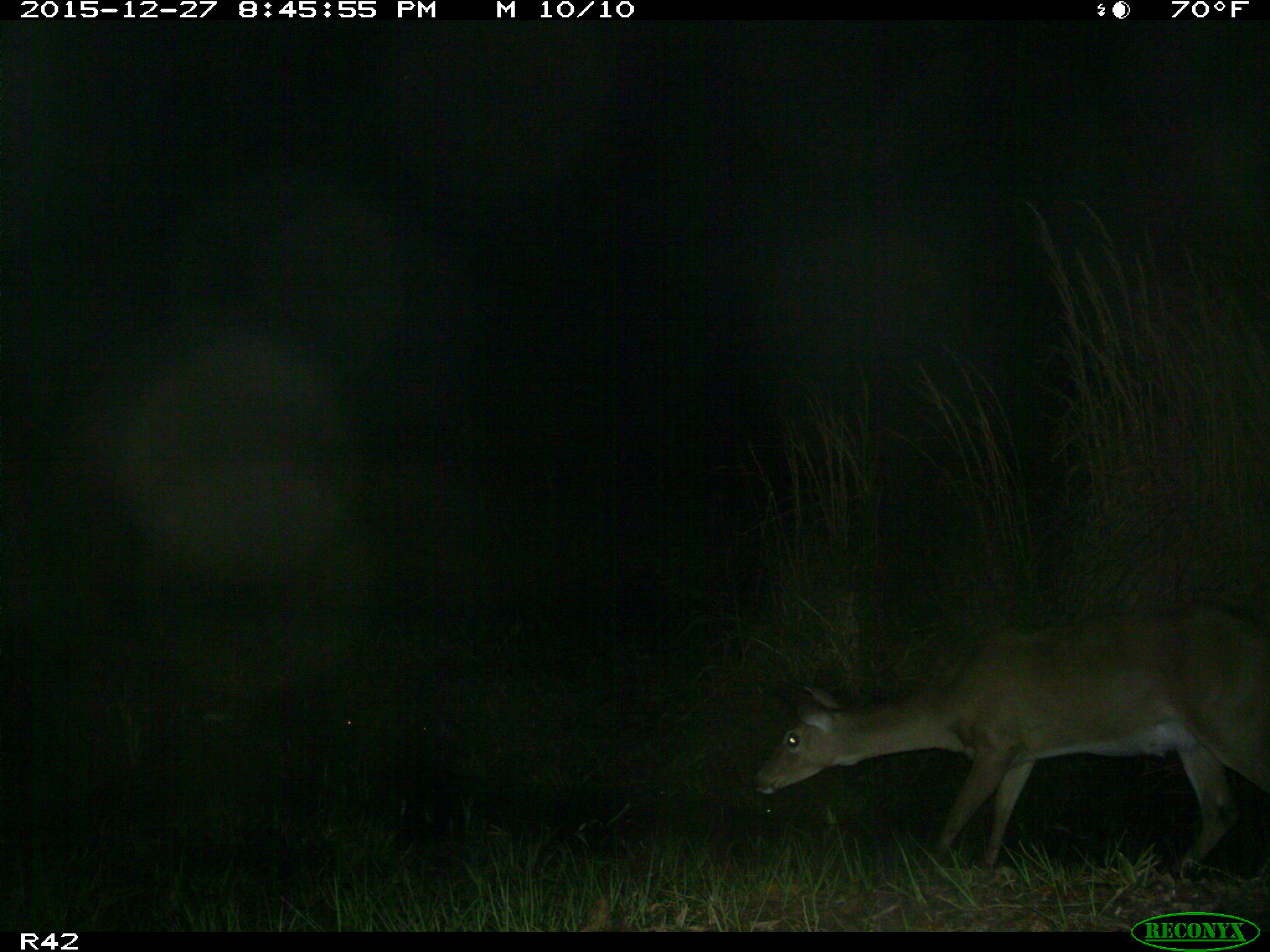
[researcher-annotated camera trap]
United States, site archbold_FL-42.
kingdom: Animalia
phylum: Chordata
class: Mammalia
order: Artiodactyla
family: Cervidae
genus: Odocoileus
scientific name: Odocoileus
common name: deer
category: unidentified deer